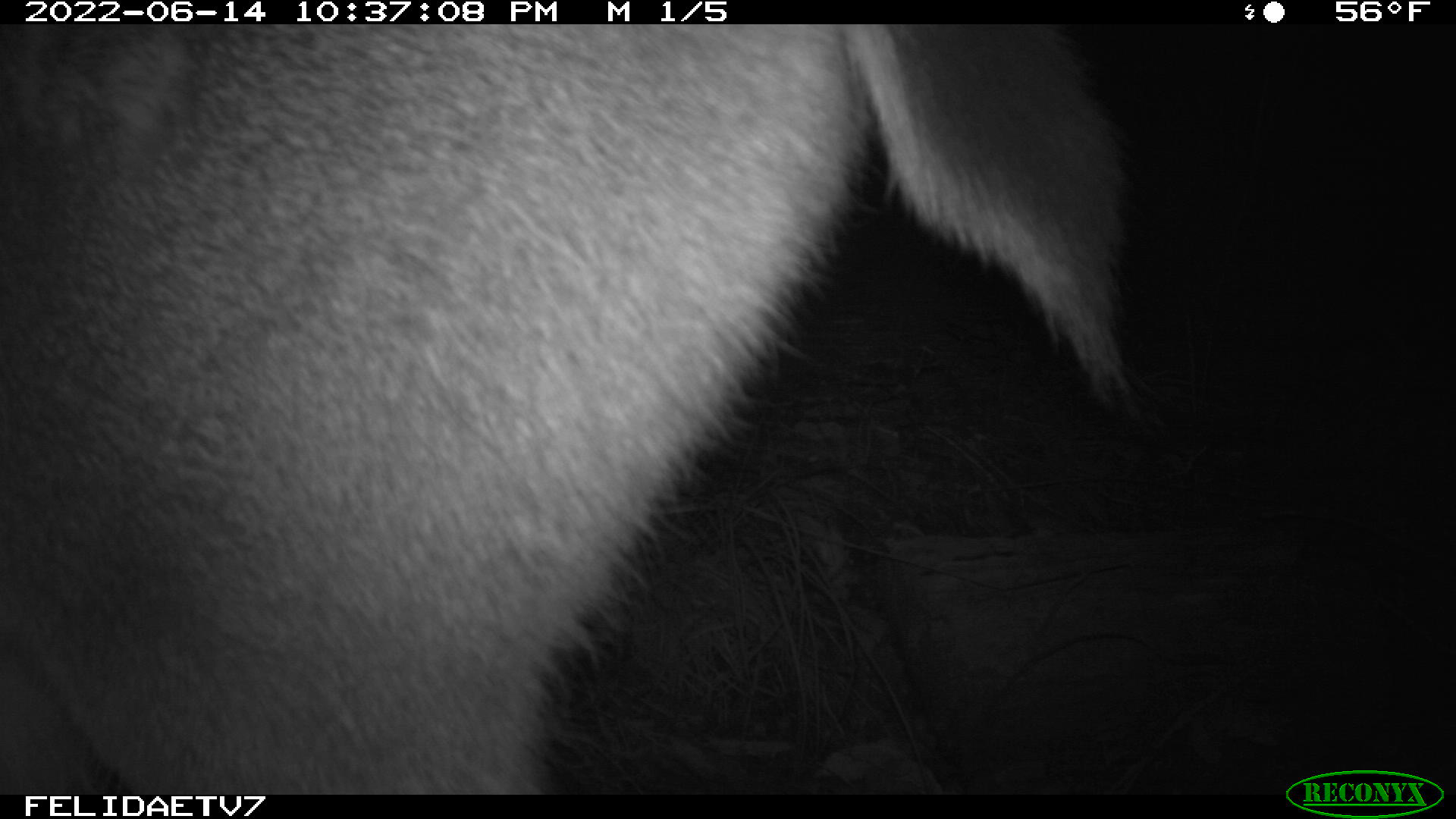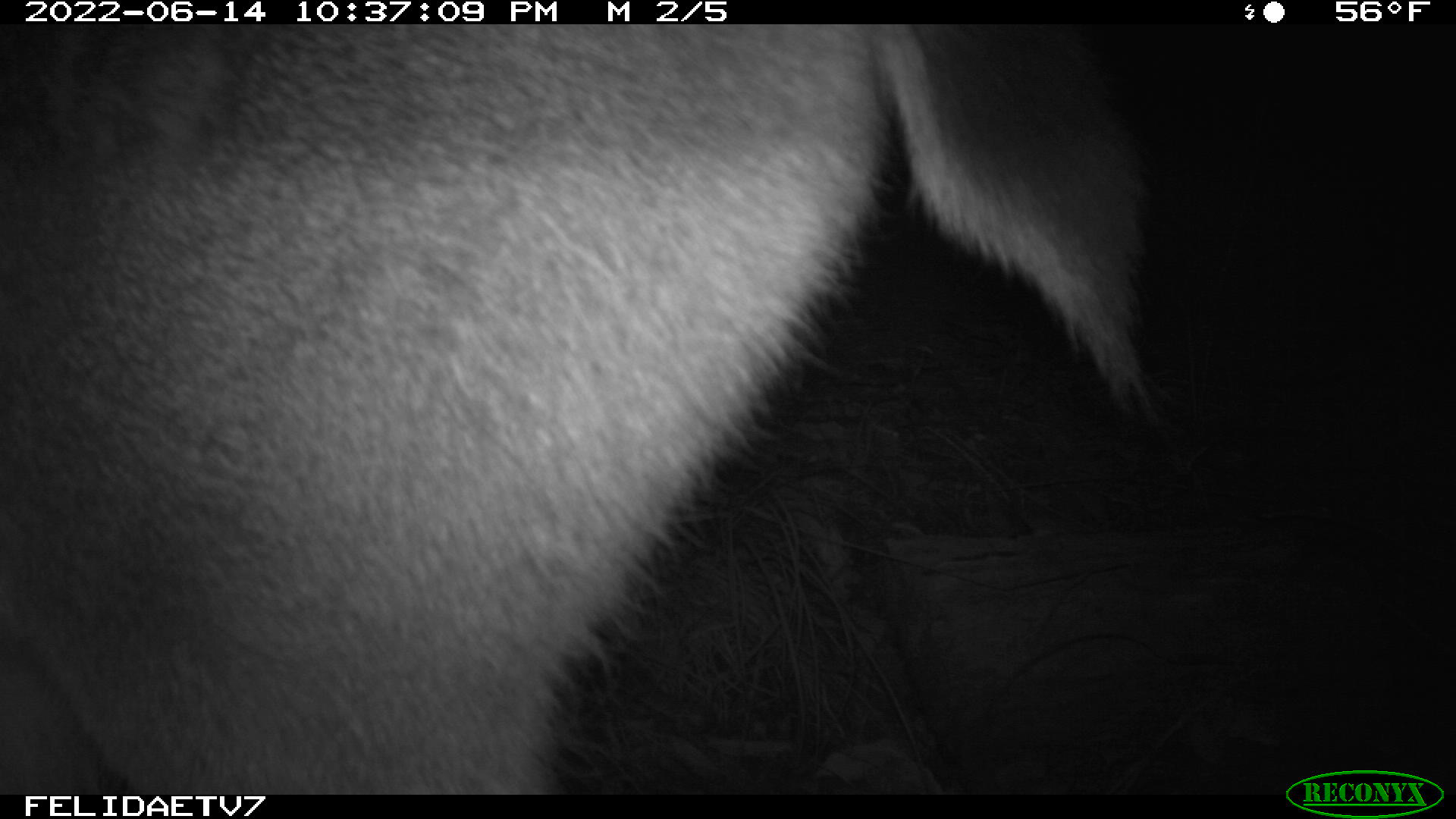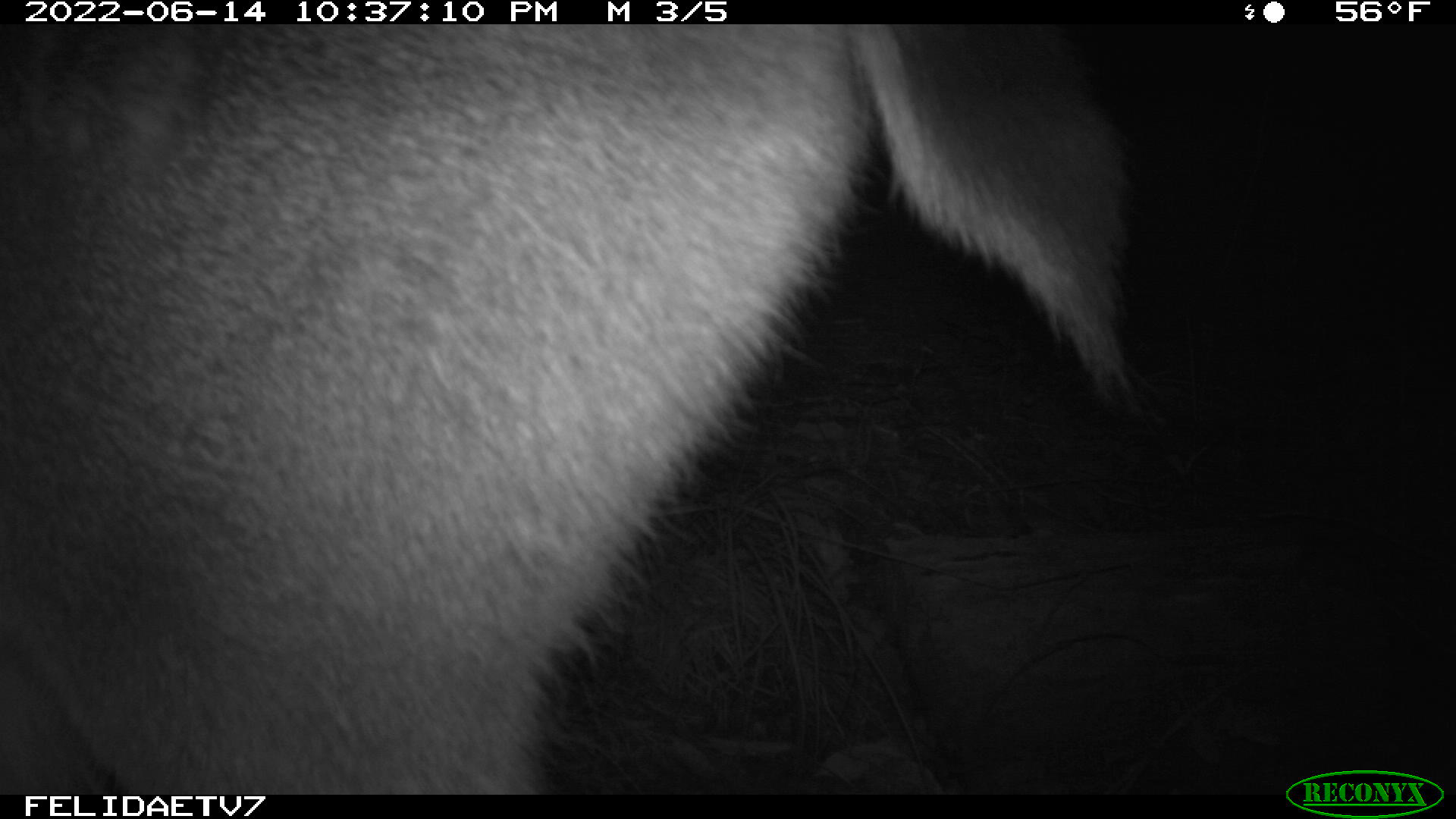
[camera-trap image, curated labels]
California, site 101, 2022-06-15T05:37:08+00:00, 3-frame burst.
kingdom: Animalia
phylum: Chordata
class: Mammalia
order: Artiodactyla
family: Cervidae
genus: Odocoileus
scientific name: Odocoileus hemionus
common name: mule deer